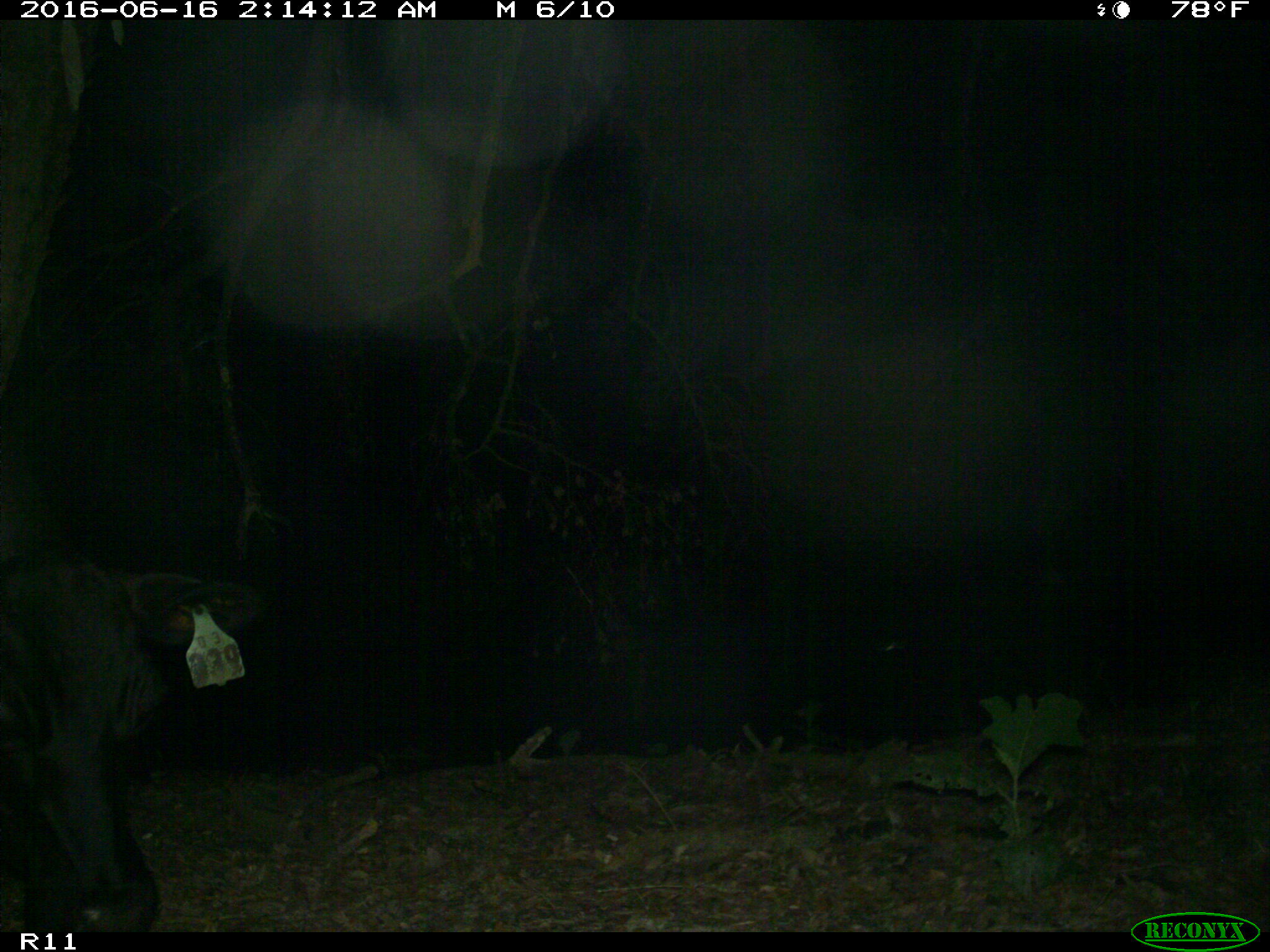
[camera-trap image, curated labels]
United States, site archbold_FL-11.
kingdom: Animalia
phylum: Chordata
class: Mammalia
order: Artiodactyla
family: Bovidae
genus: Bos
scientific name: Bos taurus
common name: domestic cow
Bos taurus (domestic cow).